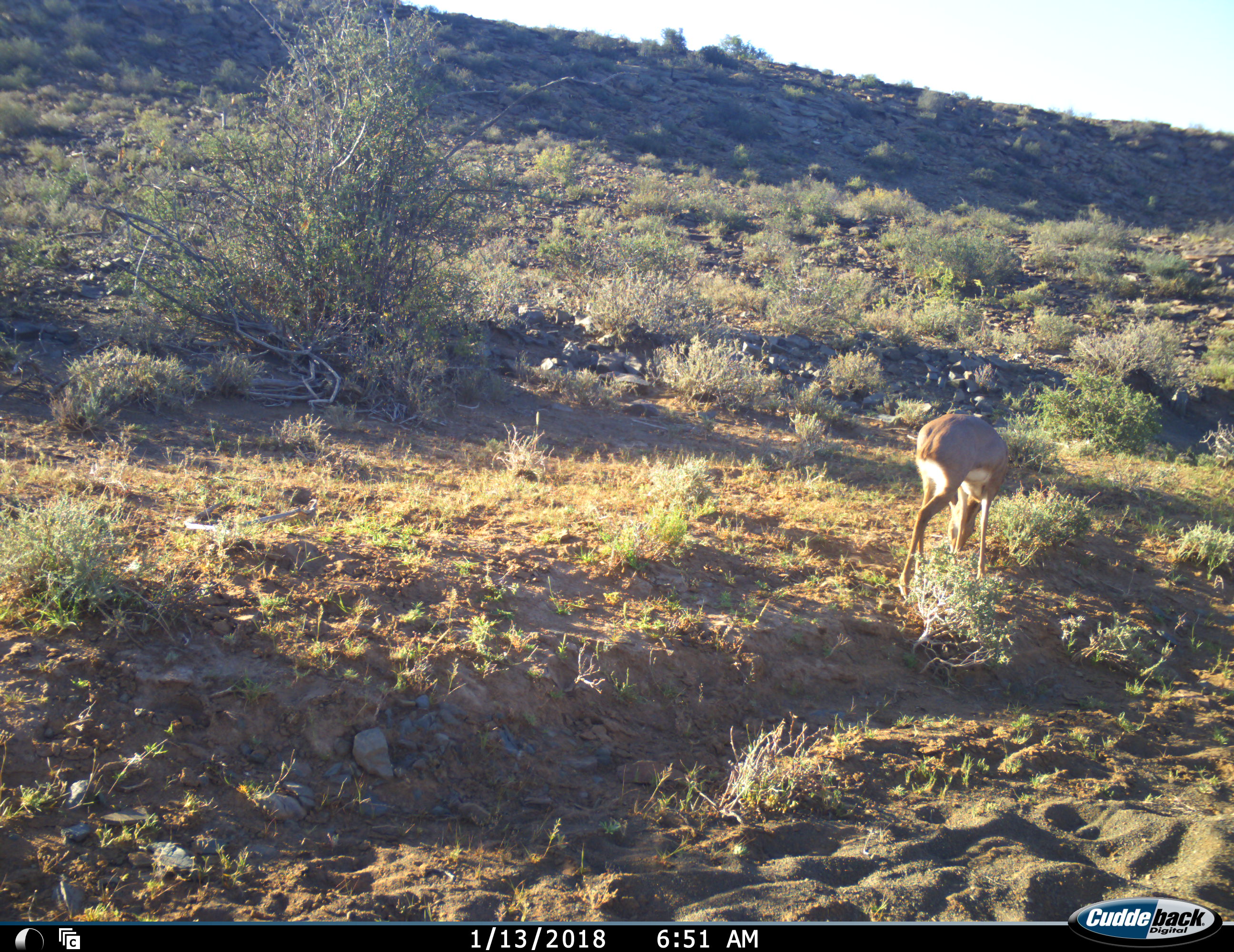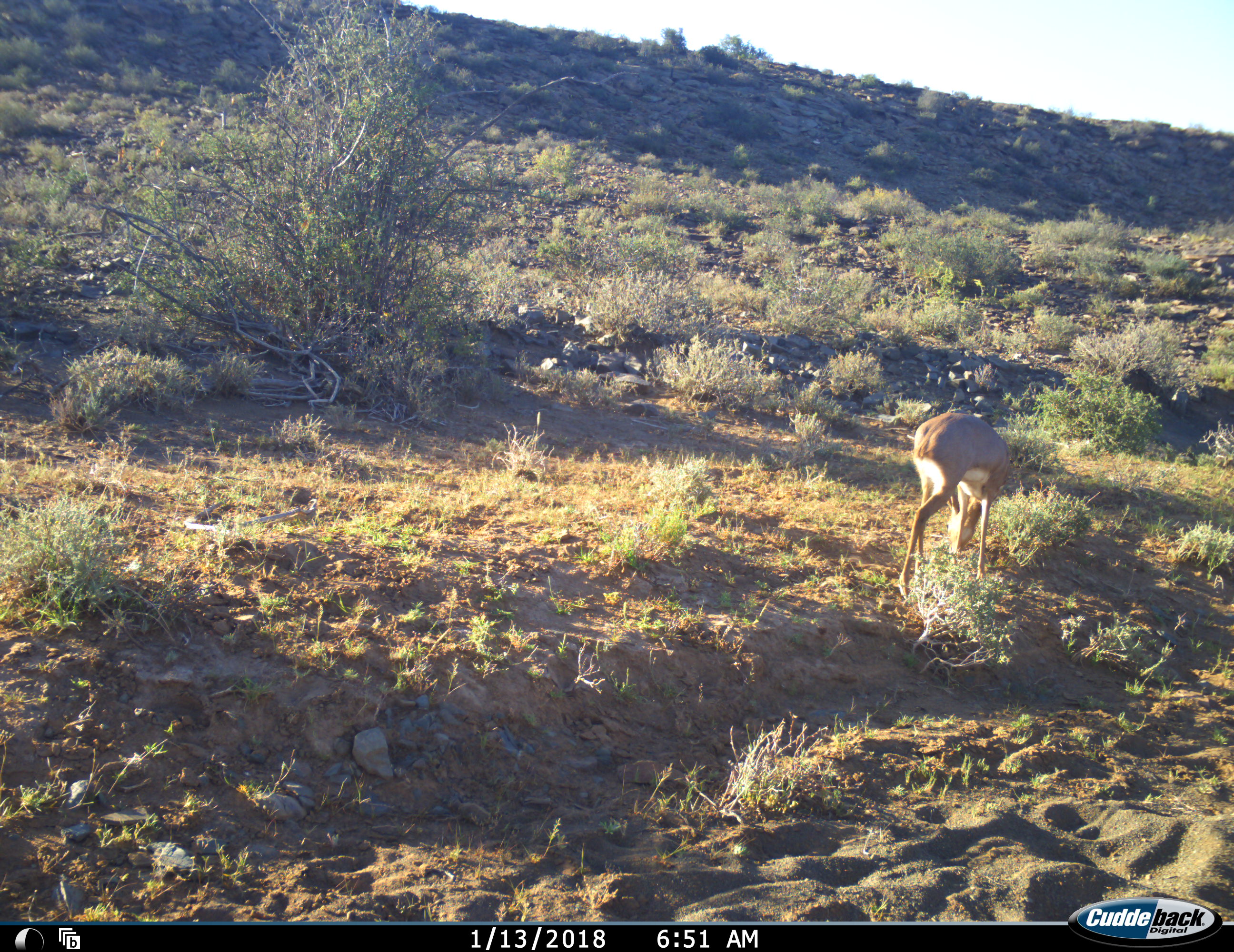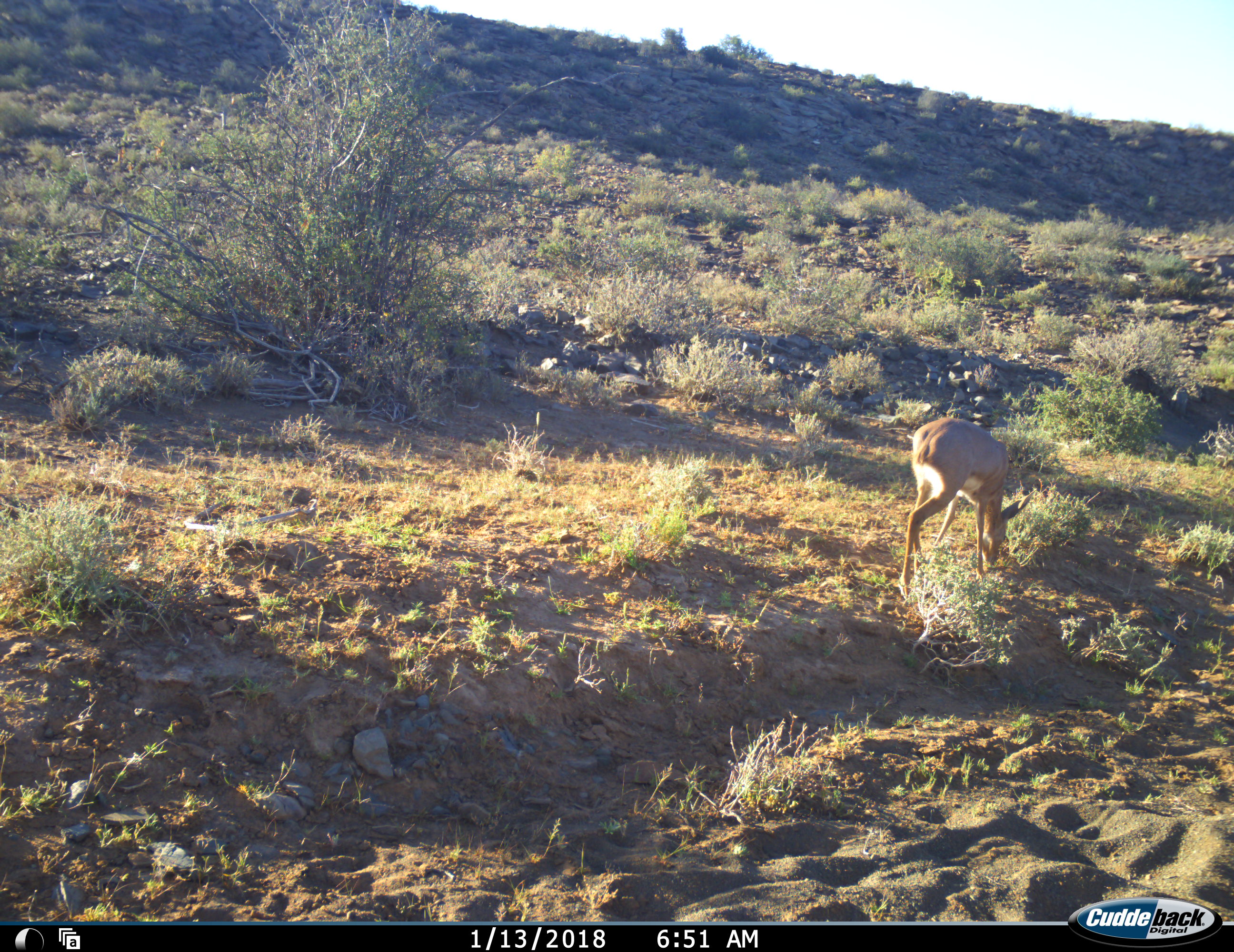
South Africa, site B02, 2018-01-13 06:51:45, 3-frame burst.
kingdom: Animalia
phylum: Chordata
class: Mammalia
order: Artiodactyla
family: Bovidae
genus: Raphicerus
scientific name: Raphicerus campestris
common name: steenbok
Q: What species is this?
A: Steenbok (Raphicerus campestris).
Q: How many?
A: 1.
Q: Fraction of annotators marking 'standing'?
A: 0%.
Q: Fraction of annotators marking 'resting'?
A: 0%.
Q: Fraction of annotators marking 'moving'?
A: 0%.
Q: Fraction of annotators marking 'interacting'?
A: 0%.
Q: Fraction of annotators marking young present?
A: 0%.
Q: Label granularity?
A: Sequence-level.